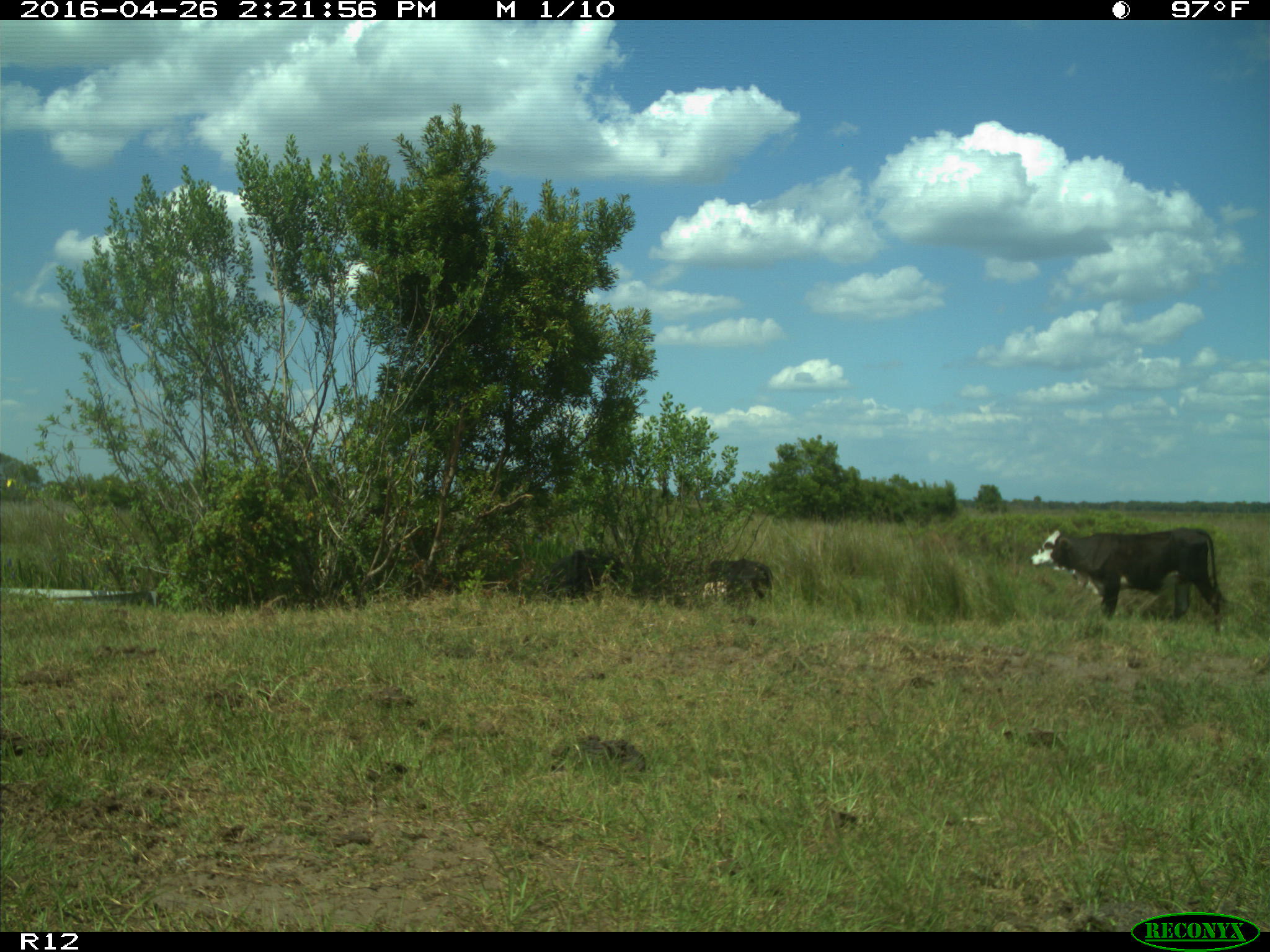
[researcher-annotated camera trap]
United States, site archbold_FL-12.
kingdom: Animalia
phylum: Chordata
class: Mammalia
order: Artiodactyla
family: Bovidae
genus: Bos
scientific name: Bos taurus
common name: domestic cow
Bos taurus (domestic cow).